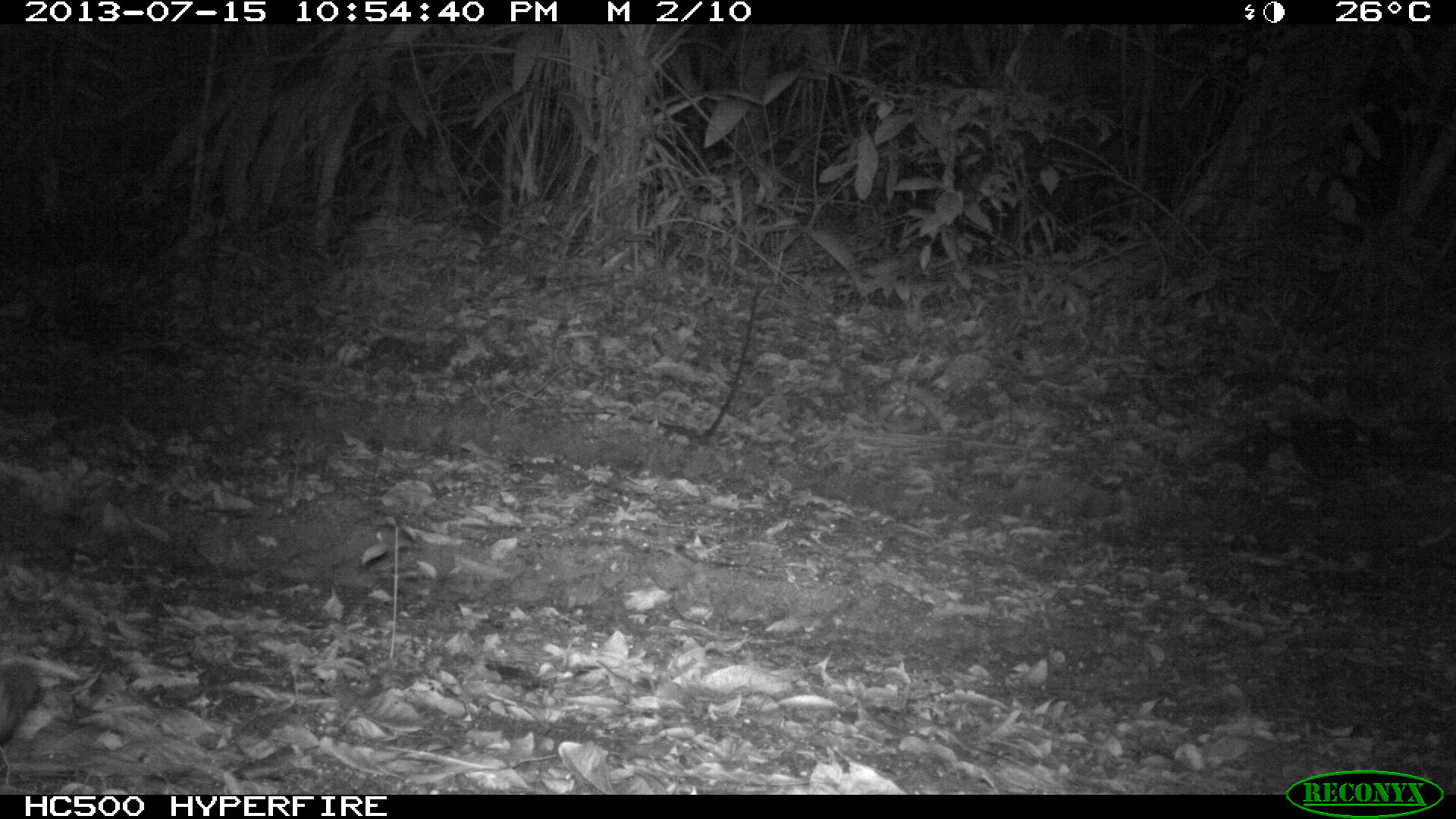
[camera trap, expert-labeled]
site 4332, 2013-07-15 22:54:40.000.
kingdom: Animalia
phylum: Chordata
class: Mammalia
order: Carnivora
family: Felidae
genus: Leopardus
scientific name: Leopardus pardalis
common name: ocelot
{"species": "Leopardus pardalis (ocelot)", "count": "1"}